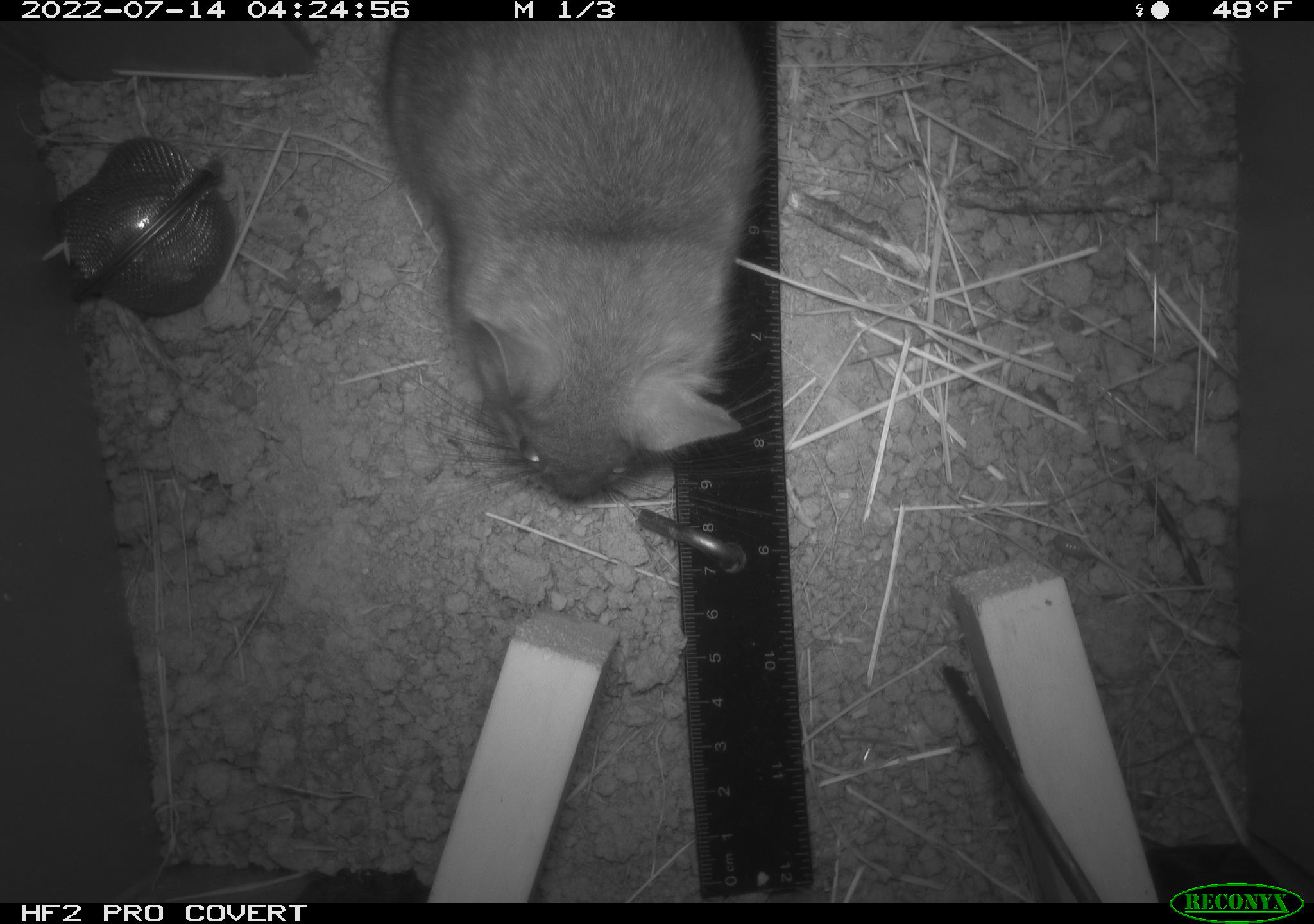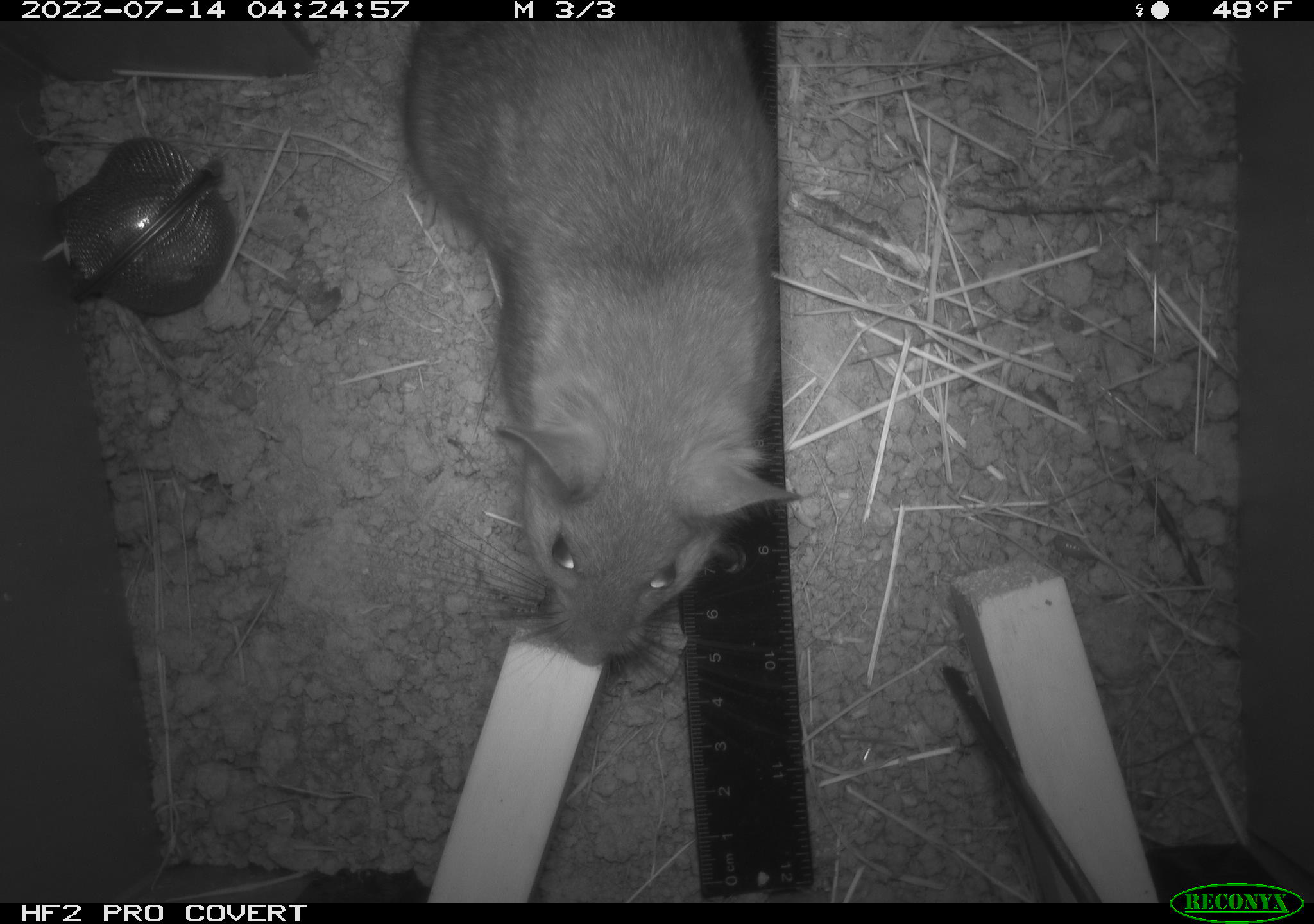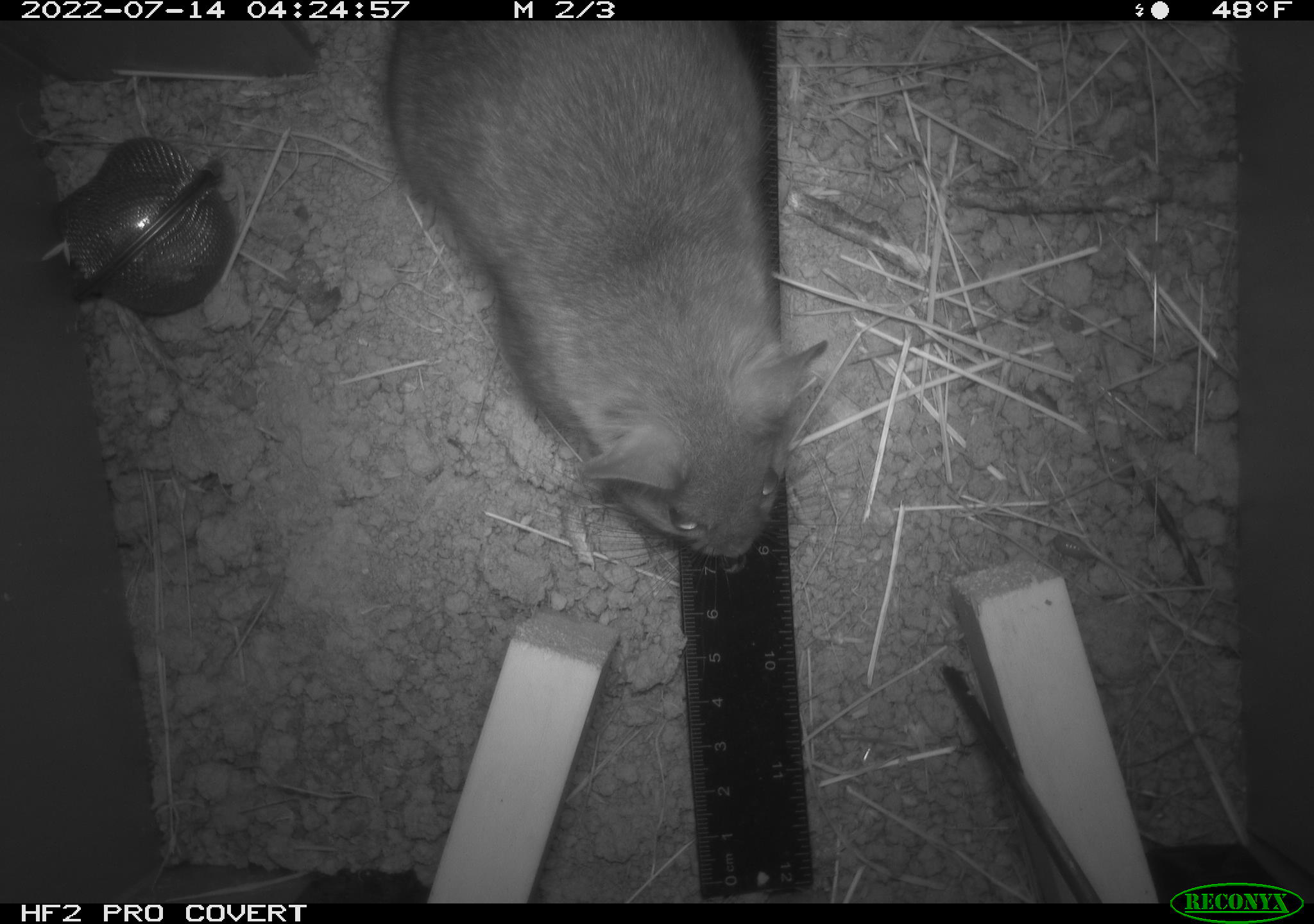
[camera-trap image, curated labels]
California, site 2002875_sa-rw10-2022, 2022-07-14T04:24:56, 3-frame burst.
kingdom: Animalia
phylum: Chordata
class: Mammalia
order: Rodentia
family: Cricetidae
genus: Neotoma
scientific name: Neotoma fuscipes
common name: dusky-footed woodrat